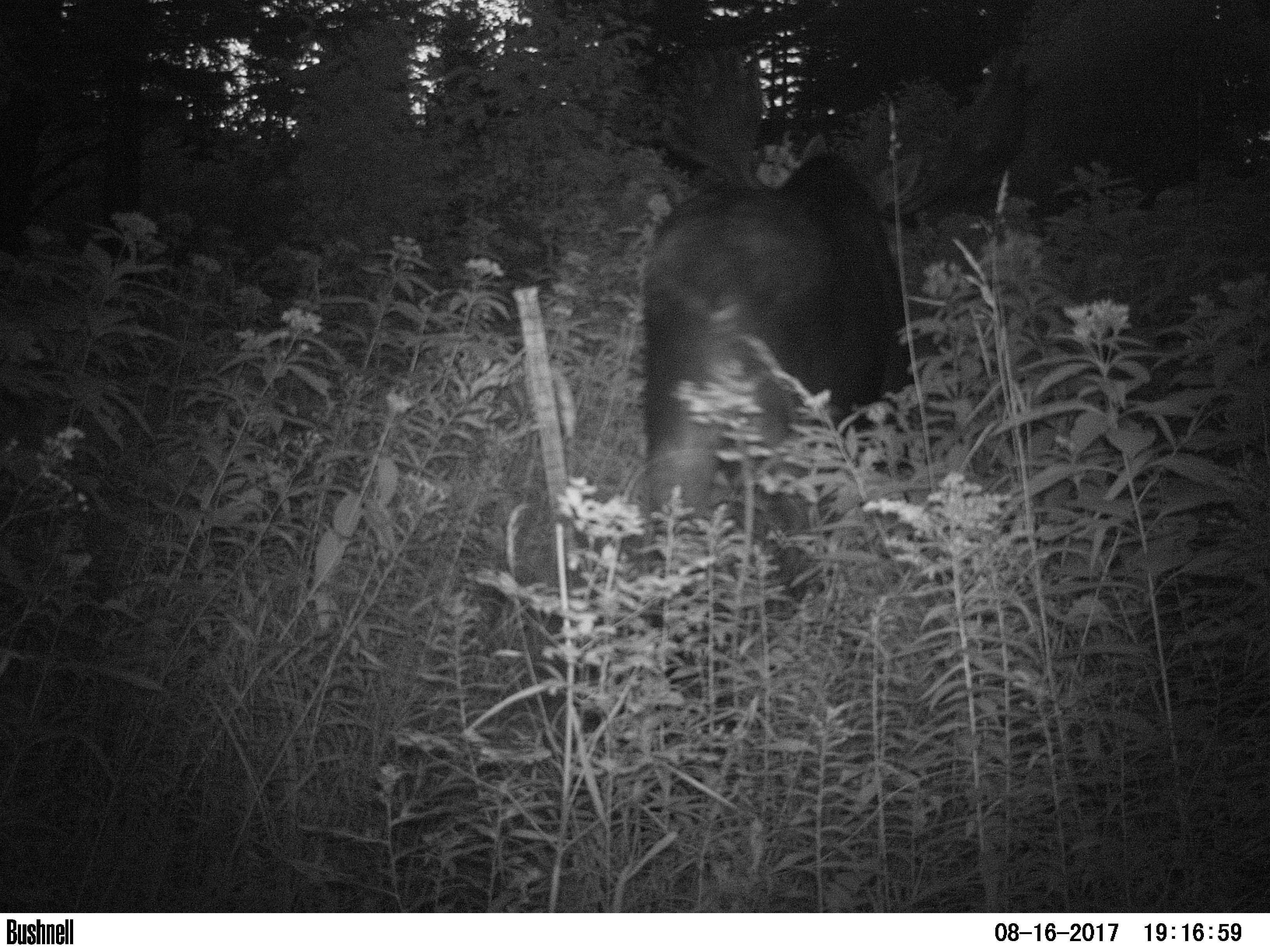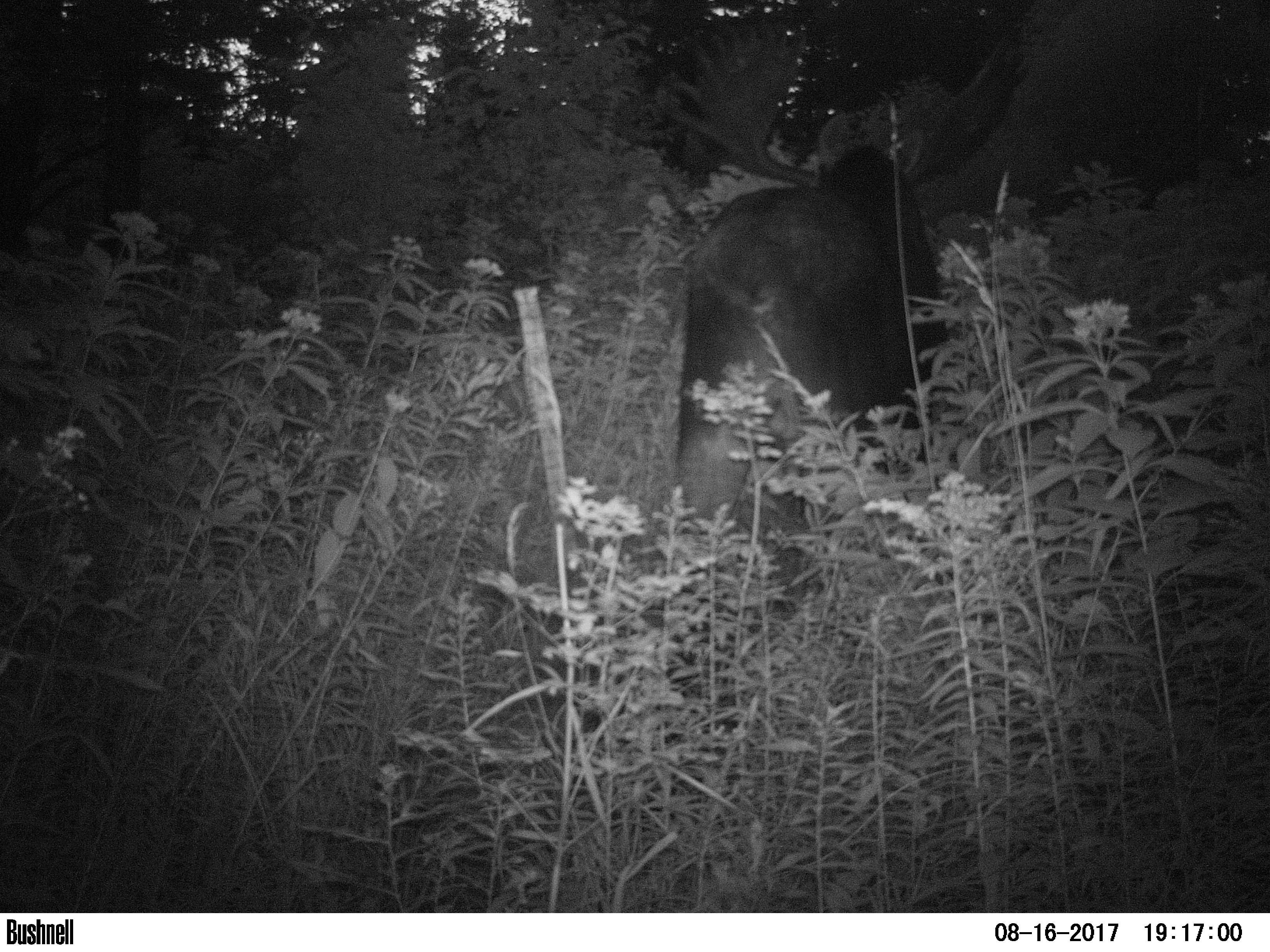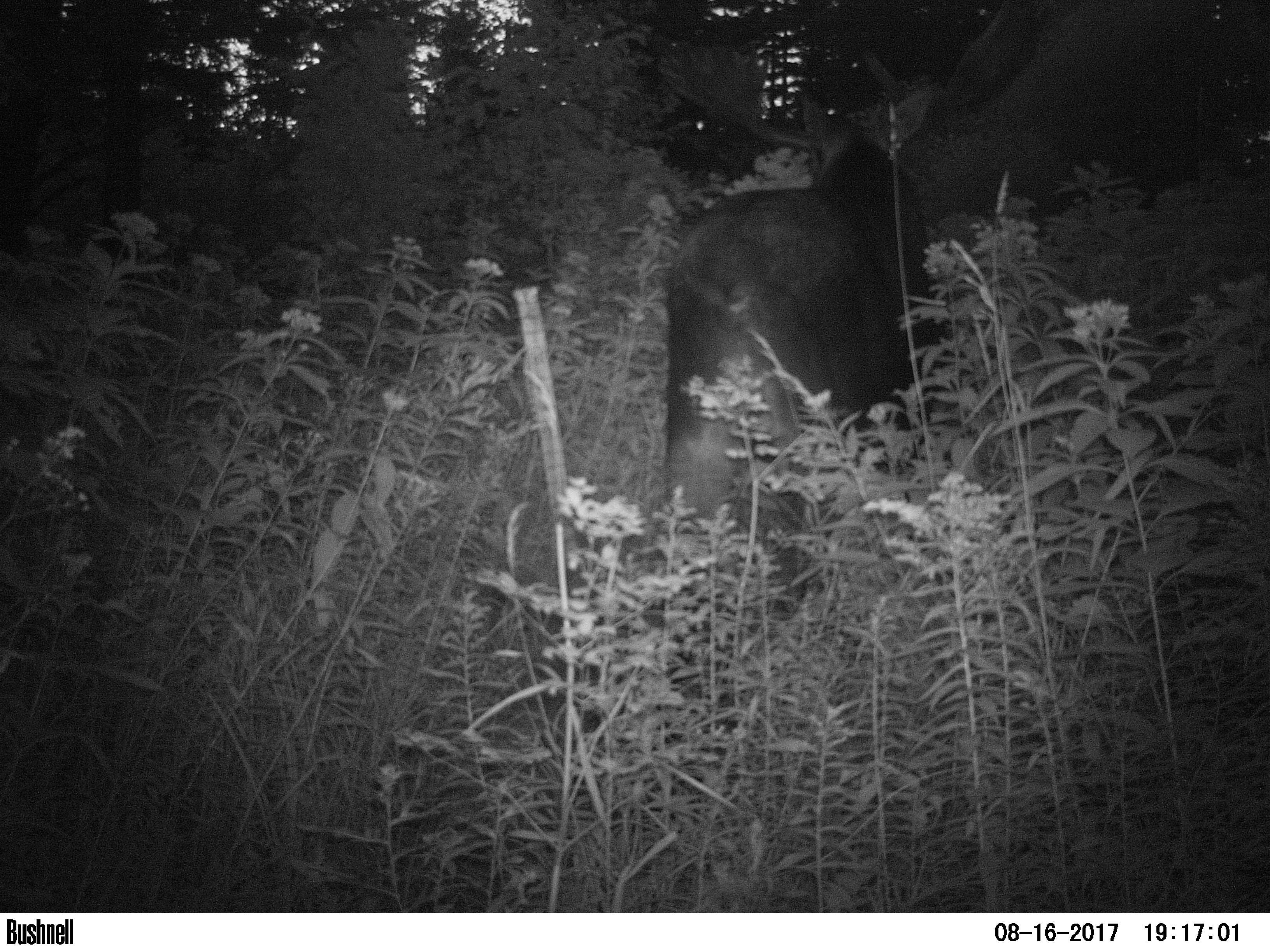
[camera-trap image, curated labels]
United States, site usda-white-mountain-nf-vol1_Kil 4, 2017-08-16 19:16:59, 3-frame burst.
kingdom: Animalia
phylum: Chordata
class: Mammalia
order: Artiodactyla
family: Cervidae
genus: Alces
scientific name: Alces alces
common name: moose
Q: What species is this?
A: Moose (Alces alces).